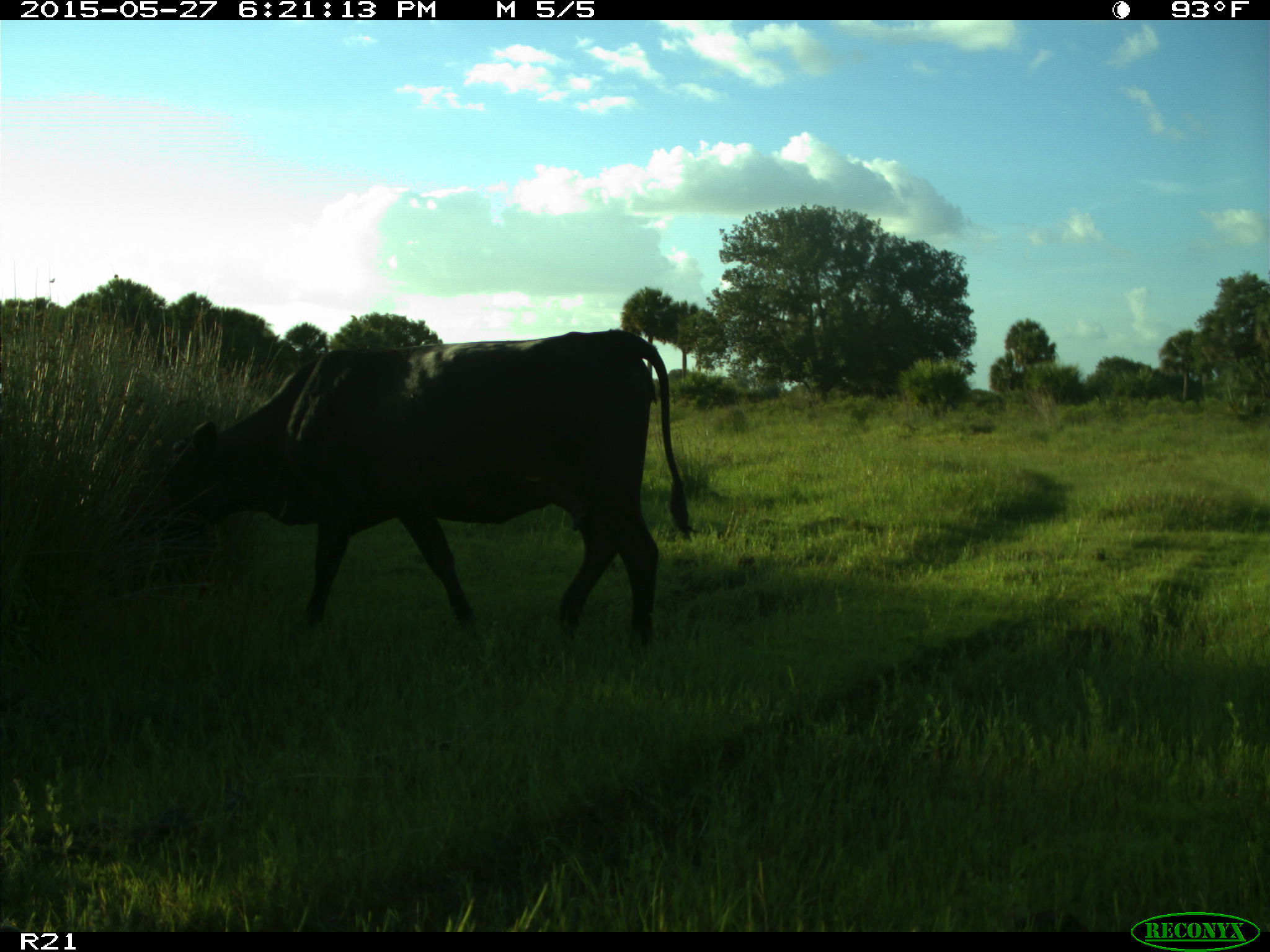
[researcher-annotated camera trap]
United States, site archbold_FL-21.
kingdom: Animalia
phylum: Chordata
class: Mammalia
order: Artiodactyla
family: Bovidae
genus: Bos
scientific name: Bos taurus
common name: domestic cow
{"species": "Bos taurus (domestic cow)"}